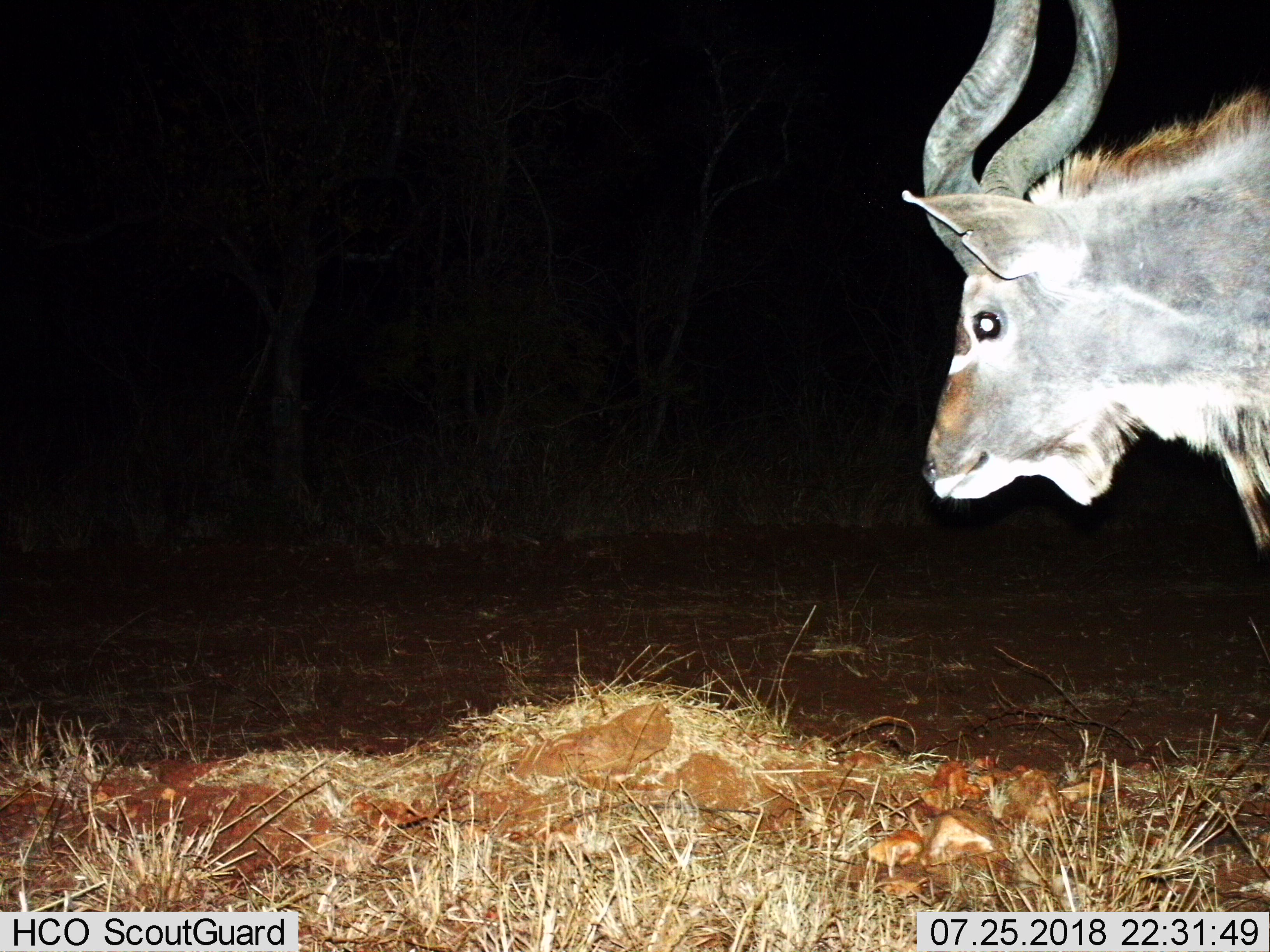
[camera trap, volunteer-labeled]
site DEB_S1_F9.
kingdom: Animalia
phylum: Chordata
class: Mammalia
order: Artiodactyla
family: Bovidae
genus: Tragelaphus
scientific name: Tragelaphus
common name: kudu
Kudu (Tragelaphus), count 1. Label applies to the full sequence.